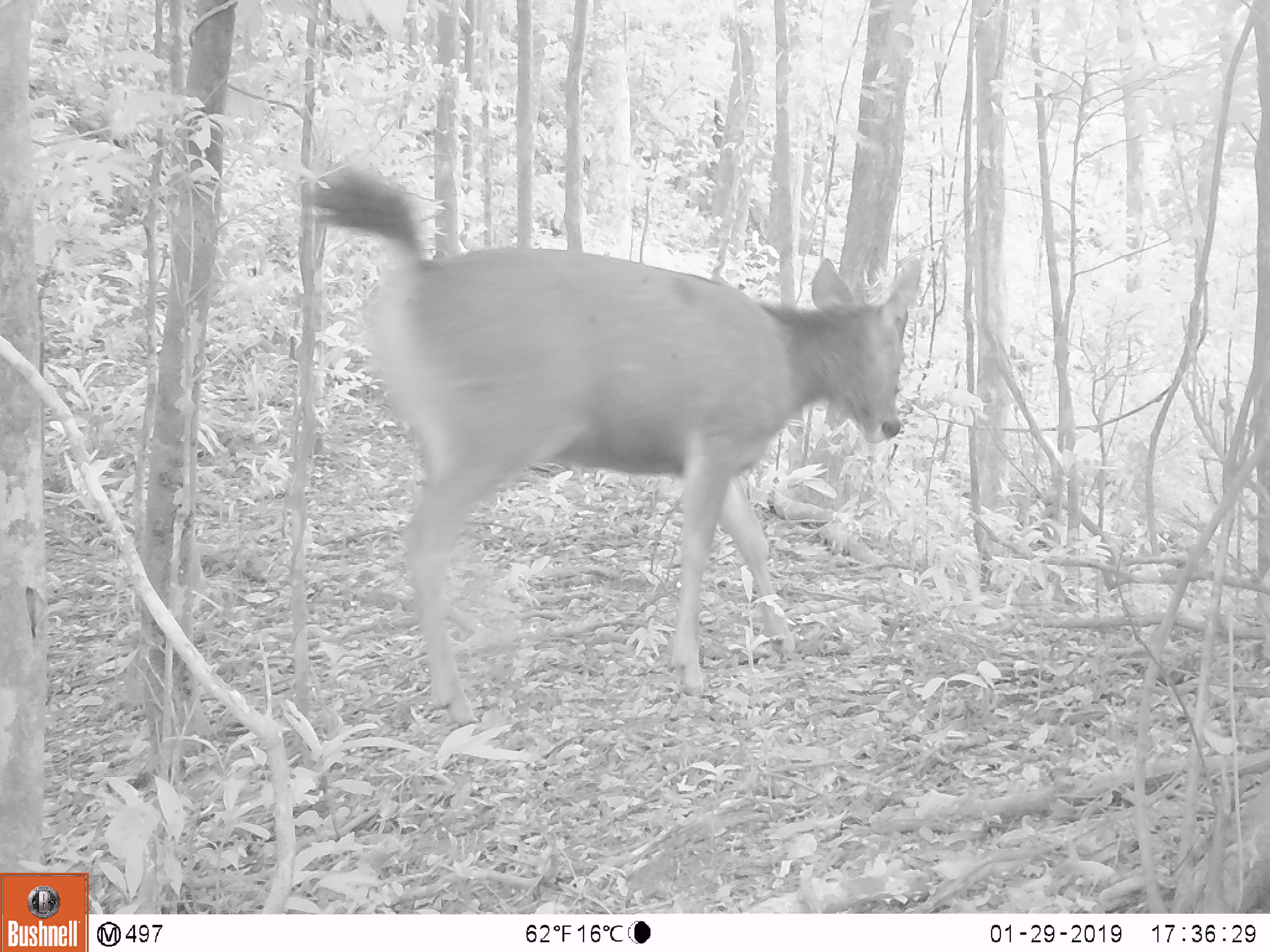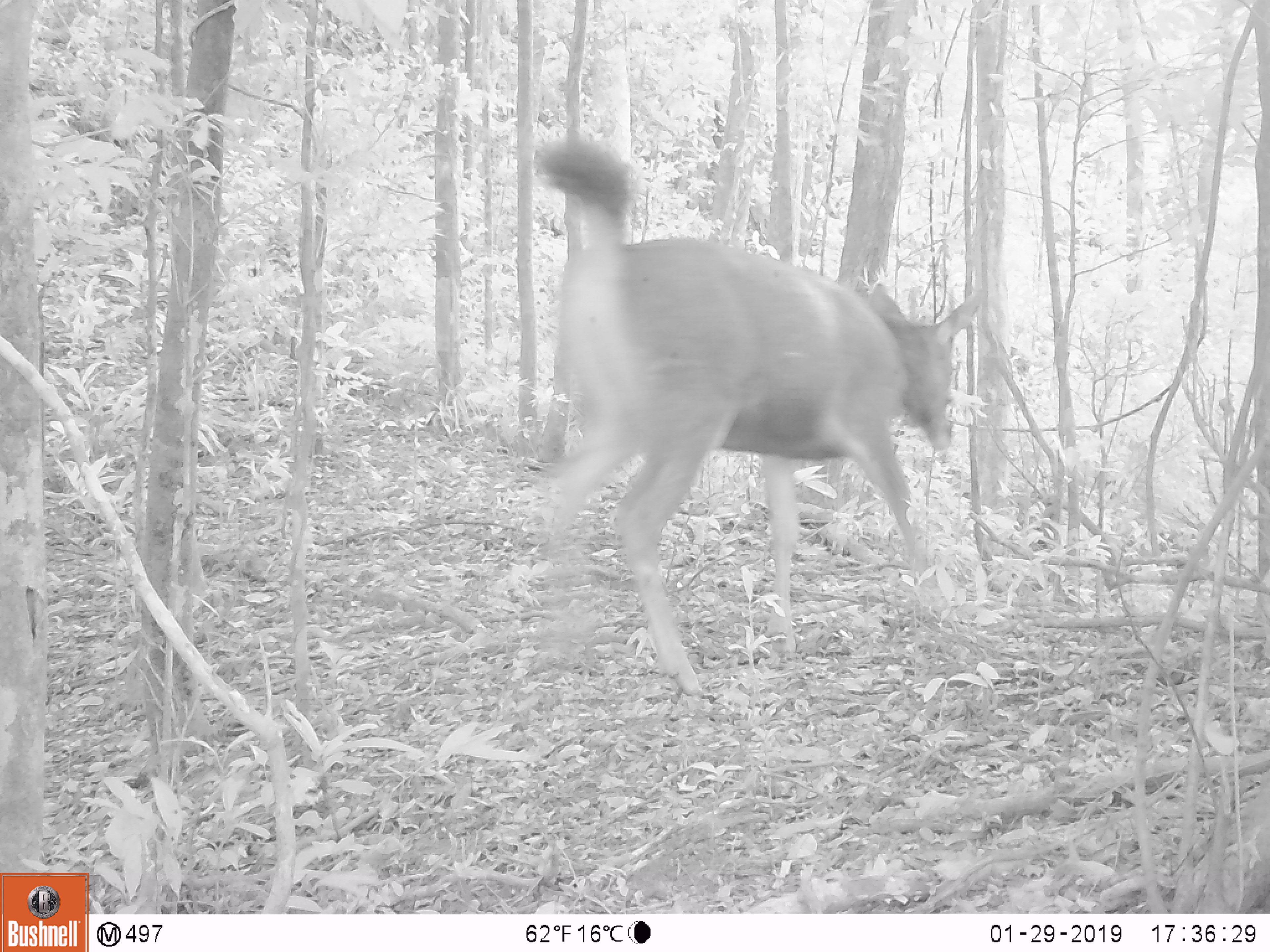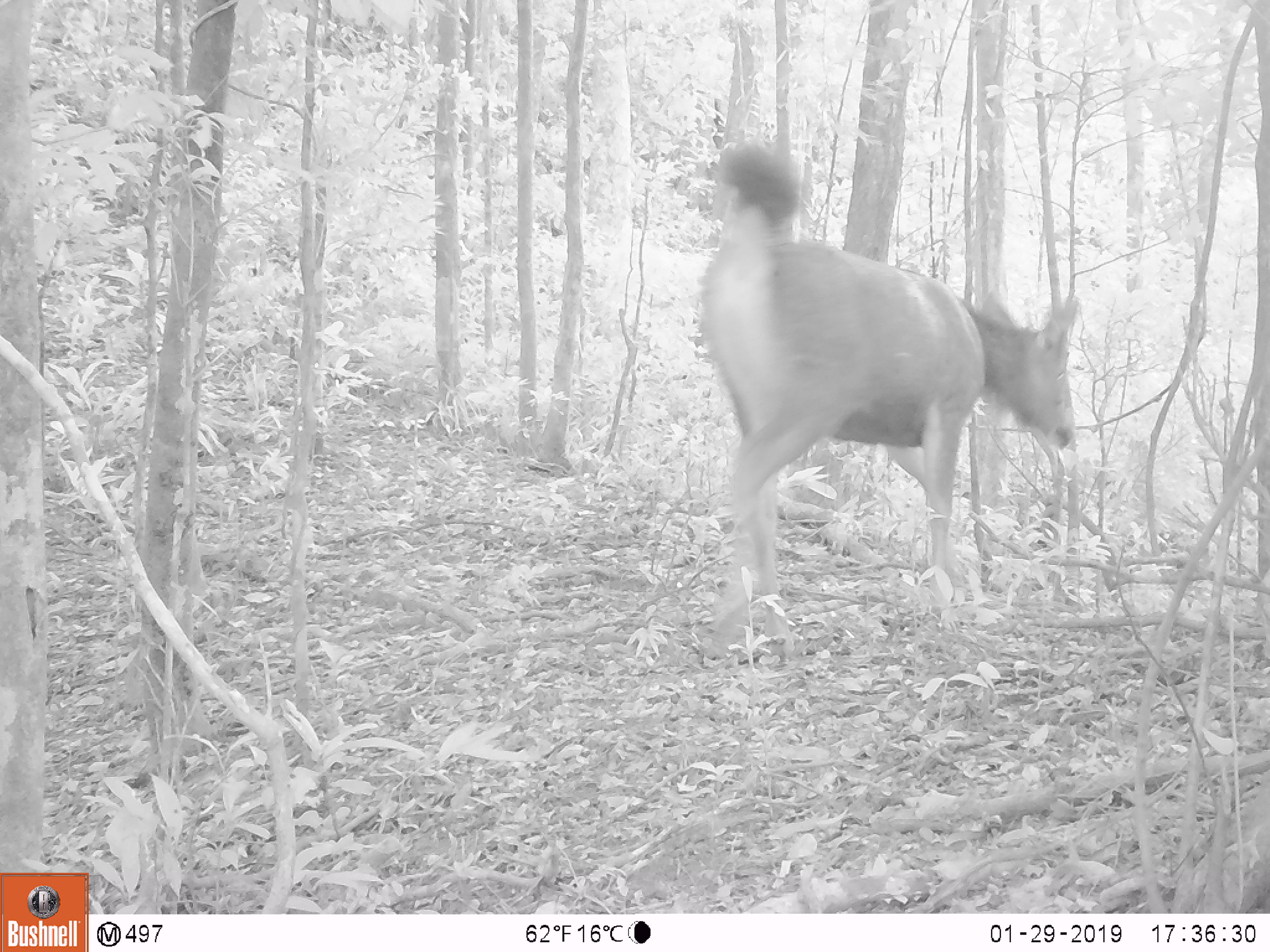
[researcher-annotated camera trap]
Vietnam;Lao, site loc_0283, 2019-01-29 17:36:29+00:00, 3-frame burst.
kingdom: Animalia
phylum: Chordata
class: Mammalia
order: Artiodactyla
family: Cervidae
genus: Rusa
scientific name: Rusa unicolor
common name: sambar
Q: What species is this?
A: Sambar (Rusa unicolor).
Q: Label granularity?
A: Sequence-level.